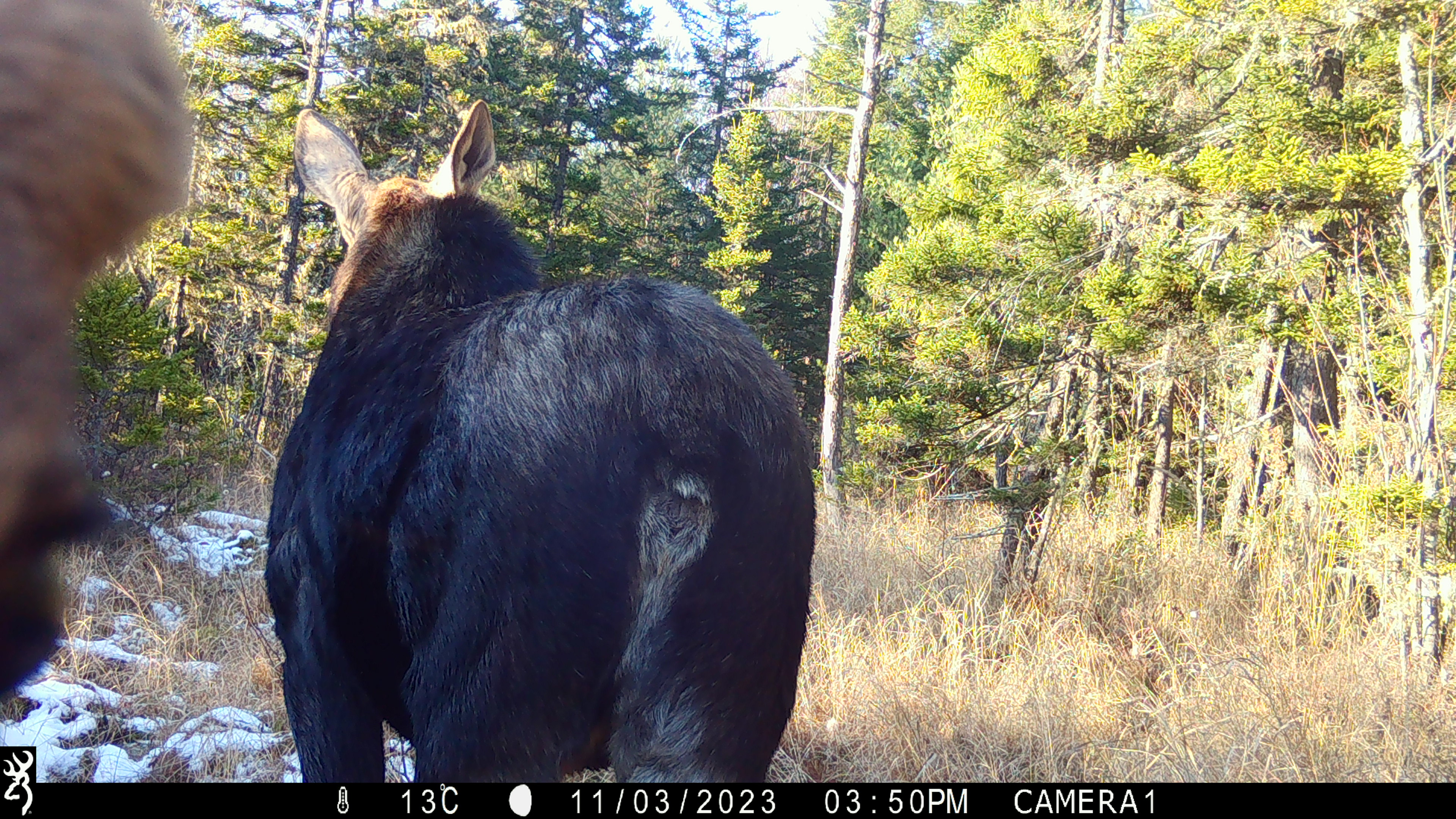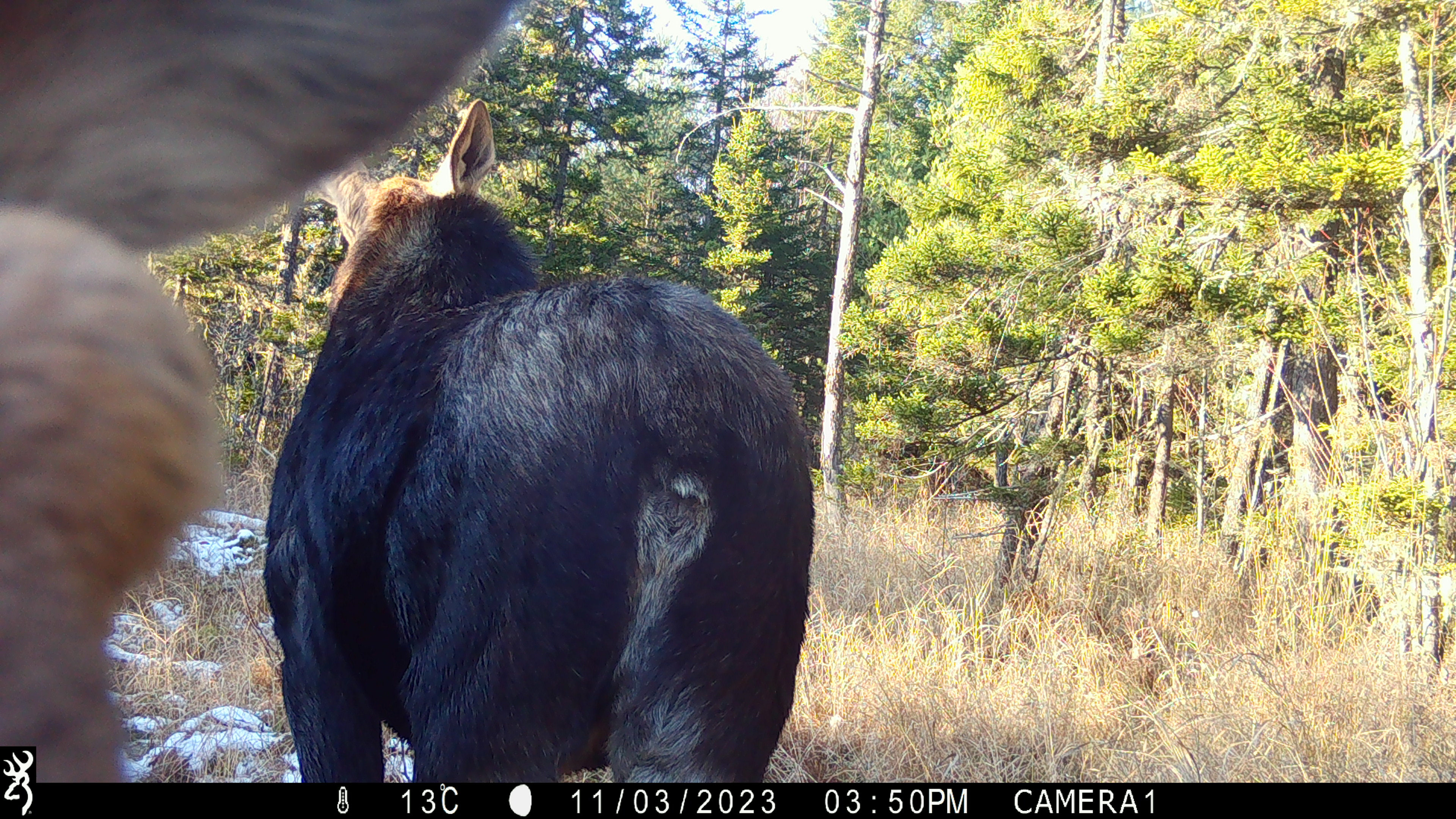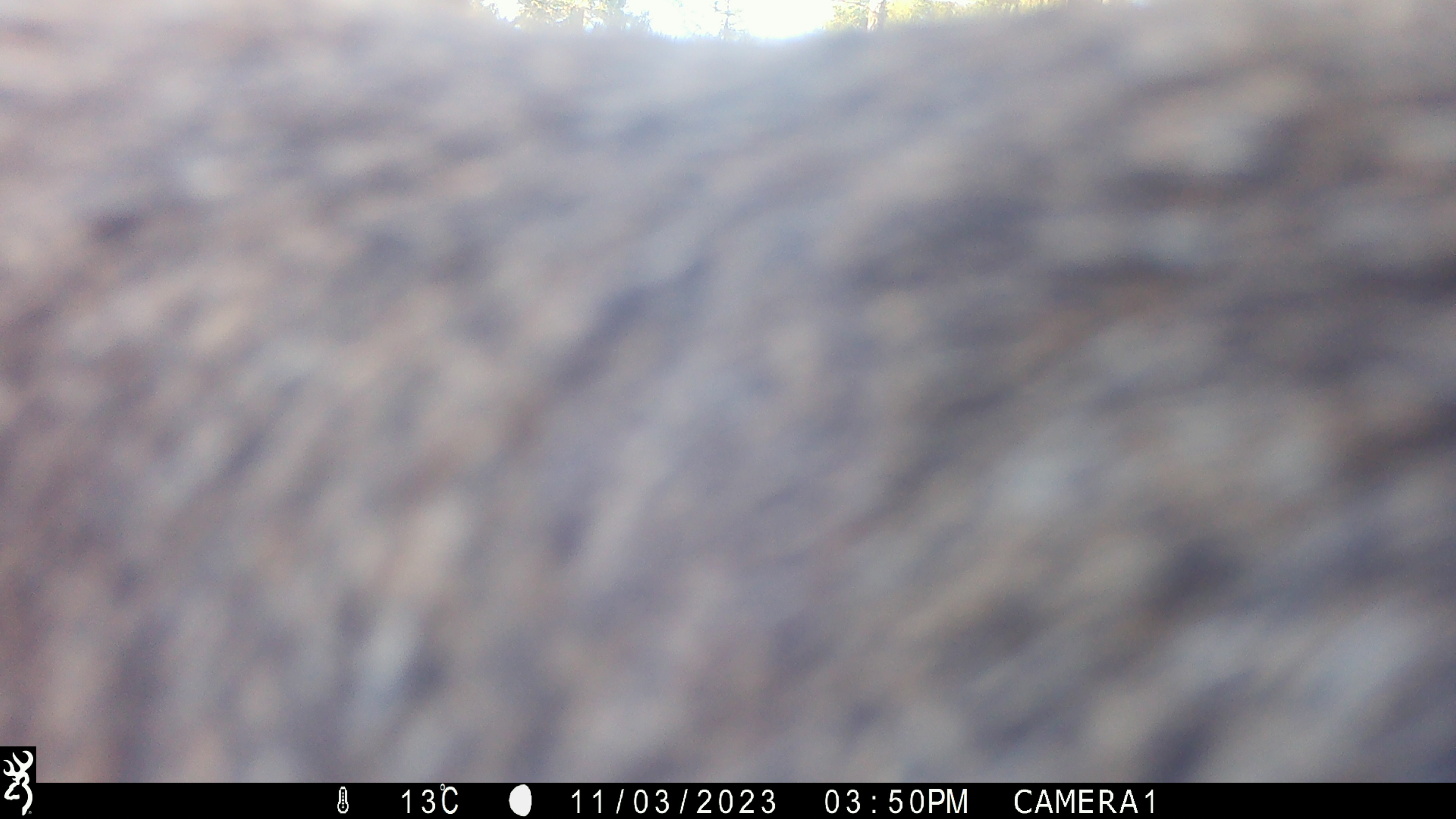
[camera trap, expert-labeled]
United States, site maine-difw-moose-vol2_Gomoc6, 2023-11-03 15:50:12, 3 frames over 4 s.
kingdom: Animalia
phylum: Chordata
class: Mammalia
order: Artiodactyla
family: Cervidae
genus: Alces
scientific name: Alces alces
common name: moose